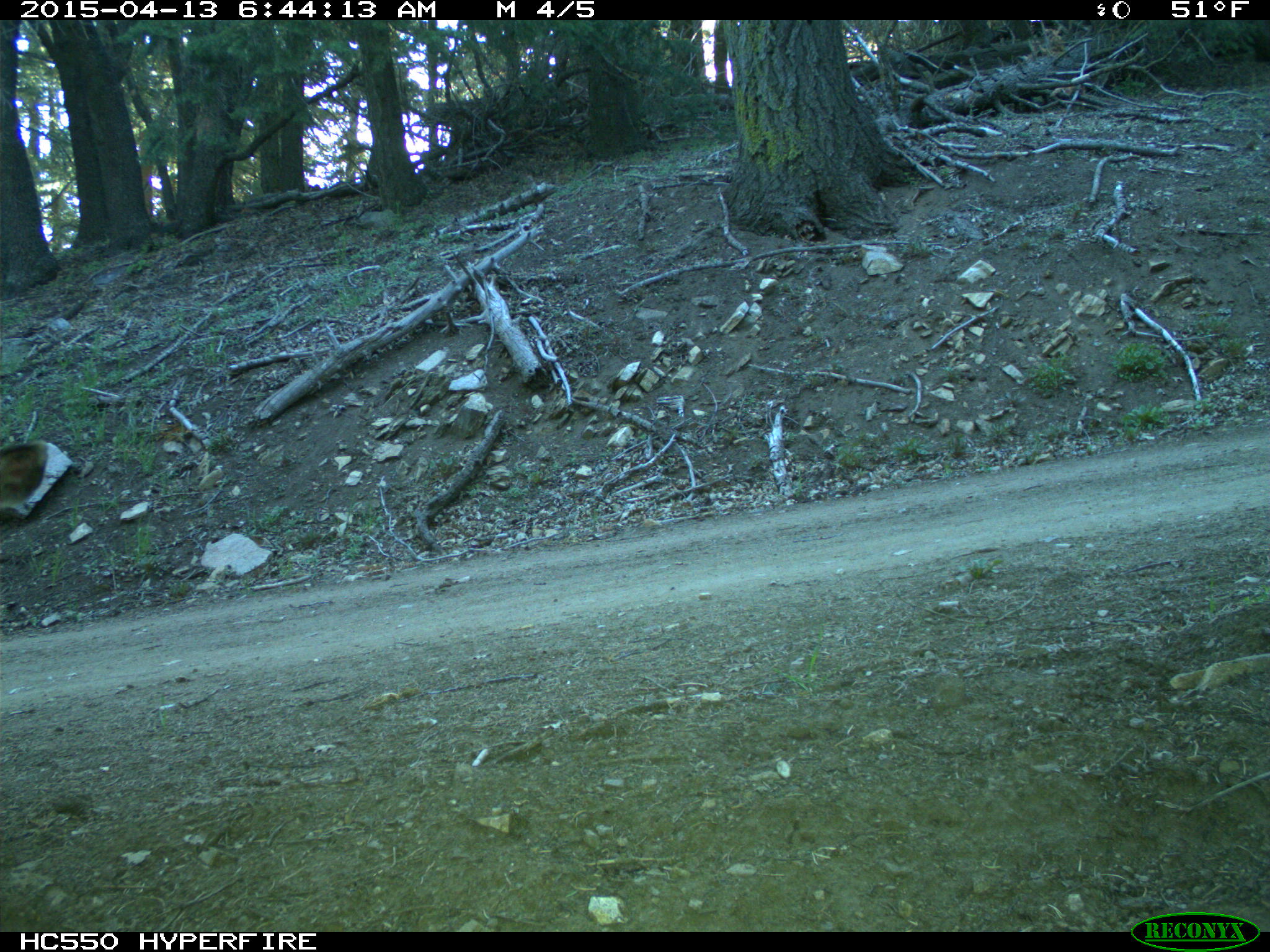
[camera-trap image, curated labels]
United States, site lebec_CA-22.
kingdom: Animalia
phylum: Chordata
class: Mammalia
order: Artiodactyla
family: Cervidae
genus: Odocoileus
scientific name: Odocoileus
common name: deer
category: unidentified deer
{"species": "unidentified deer (deer) (Odocoileus)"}